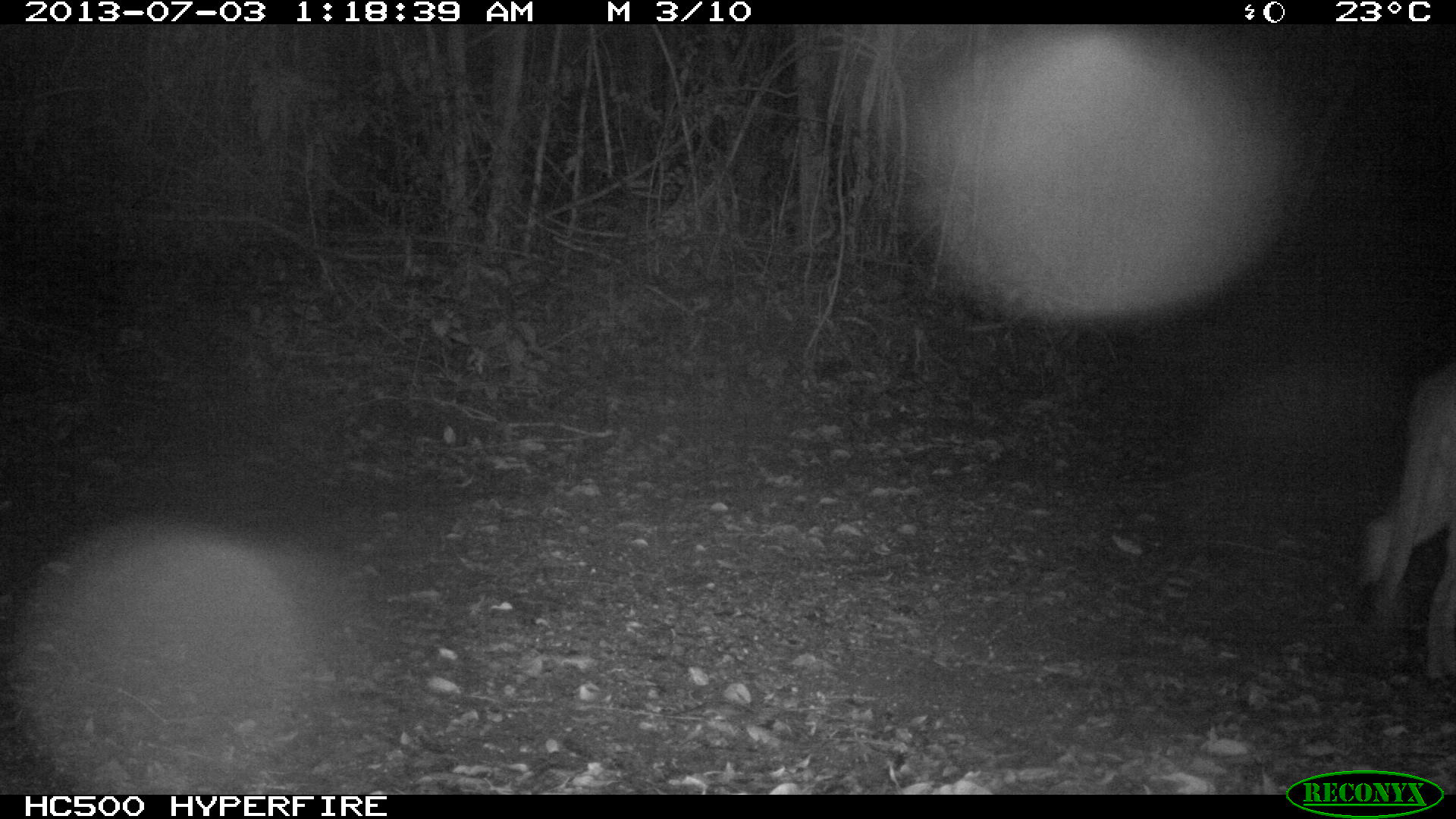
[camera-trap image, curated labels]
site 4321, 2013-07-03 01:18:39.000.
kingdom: Animalia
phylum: Chordata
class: Mammalia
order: Carnivora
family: Felidae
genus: Puma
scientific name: Puma concolor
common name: mountain lion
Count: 1.